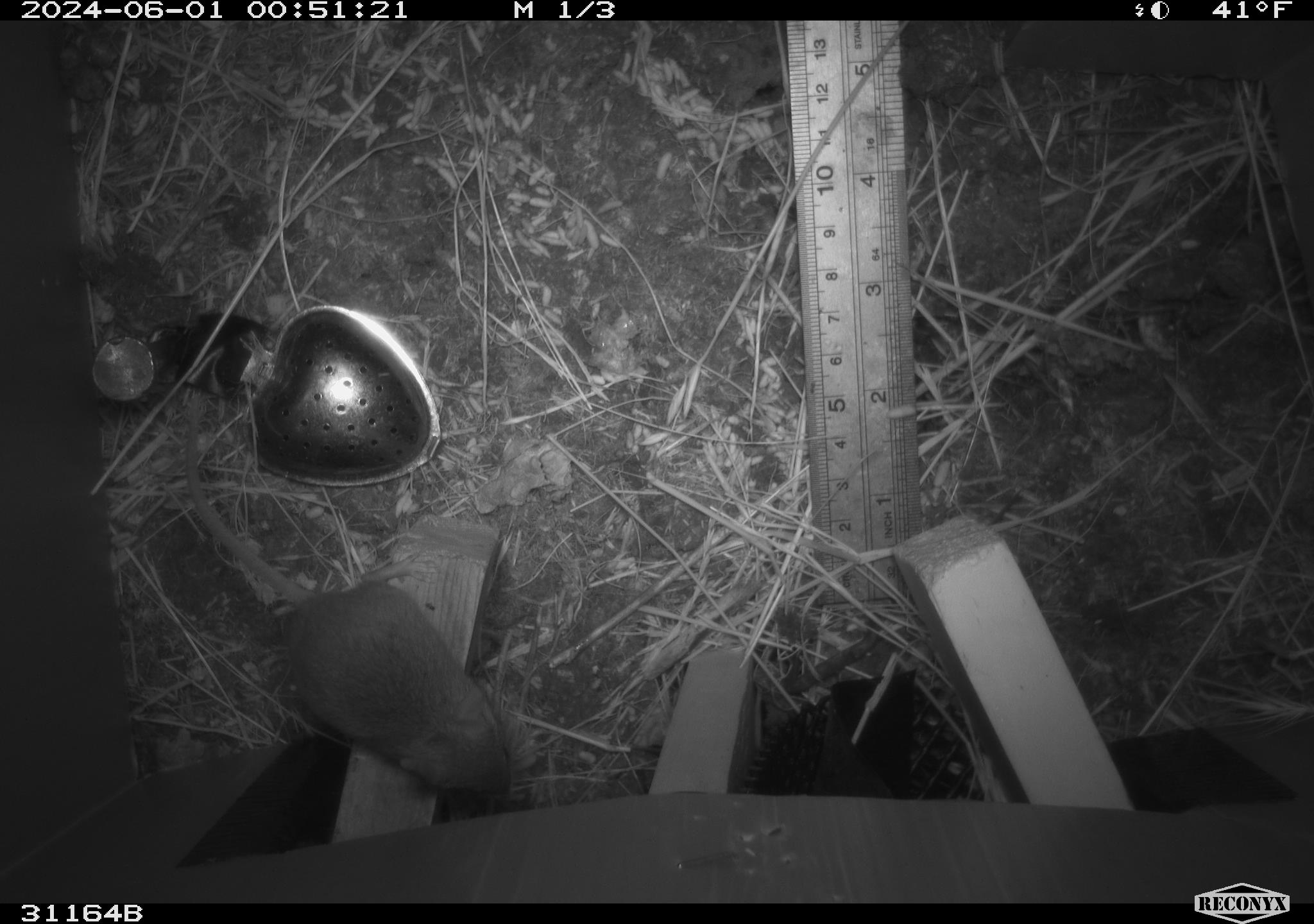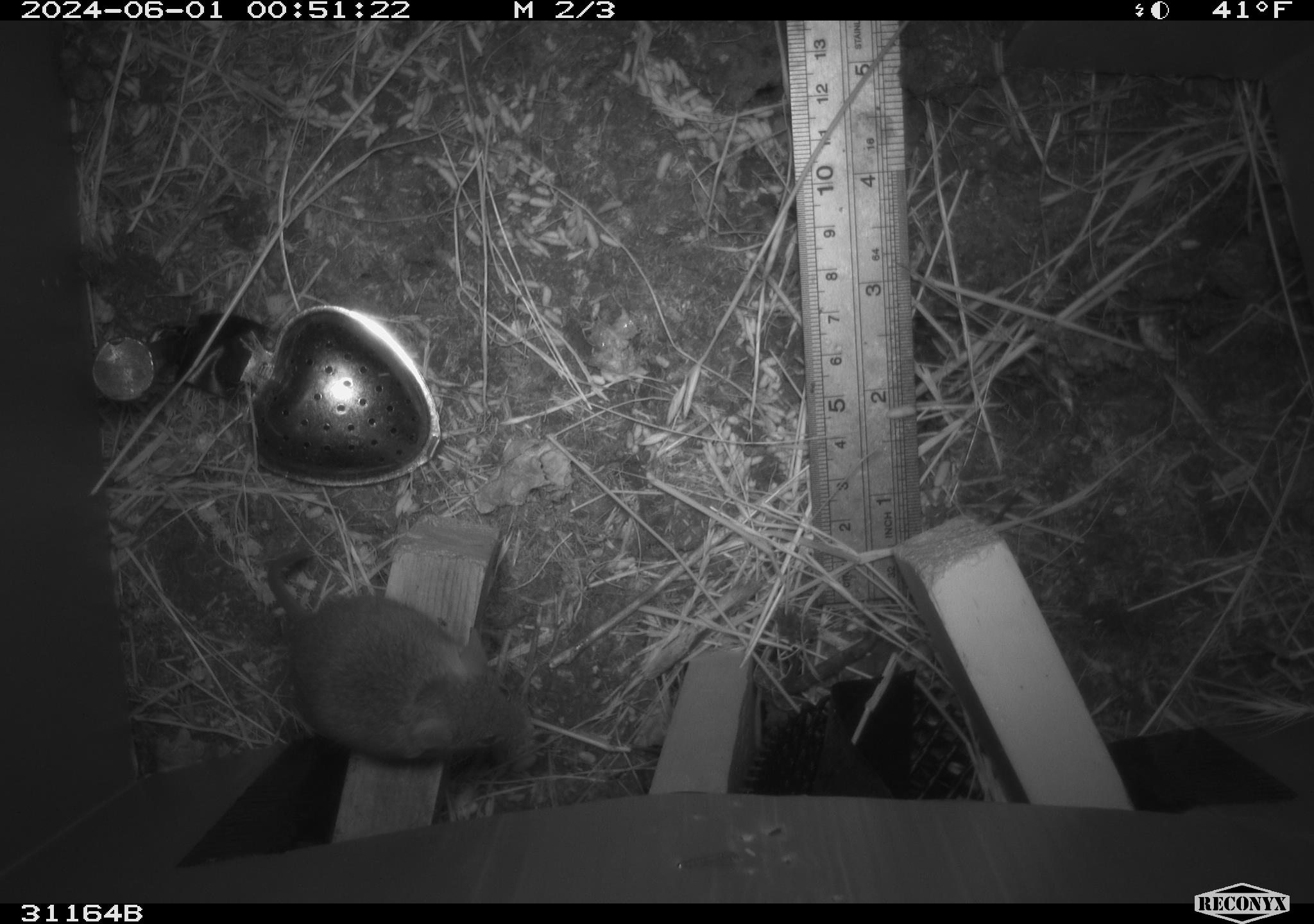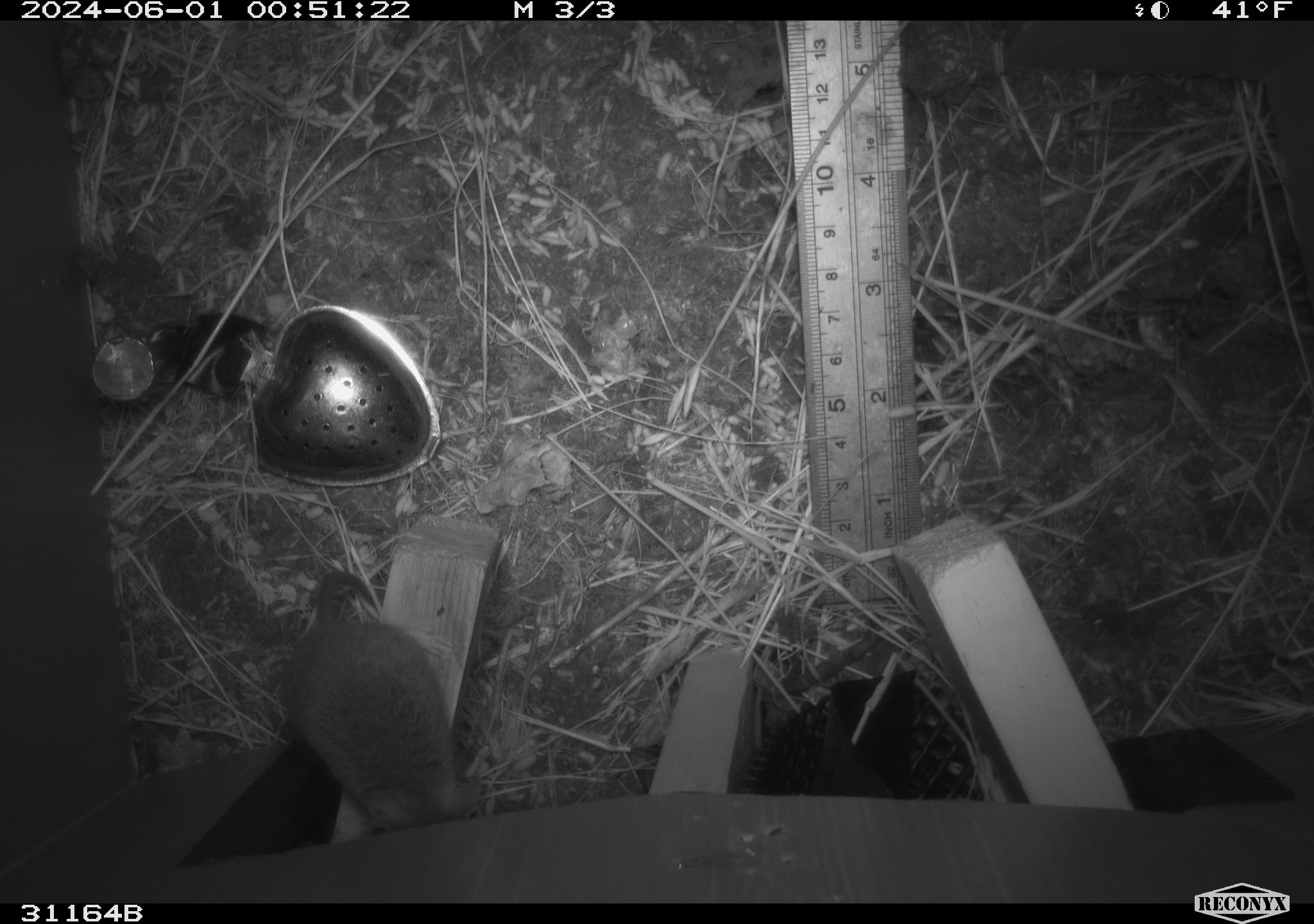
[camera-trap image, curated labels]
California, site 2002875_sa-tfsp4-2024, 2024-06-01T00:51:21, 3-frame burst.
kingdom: Animalia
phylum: Chordata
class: Mammalia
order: Rodentia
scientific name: Rodentia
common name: mouse species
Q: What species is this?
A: Mouse species (Rodentia).